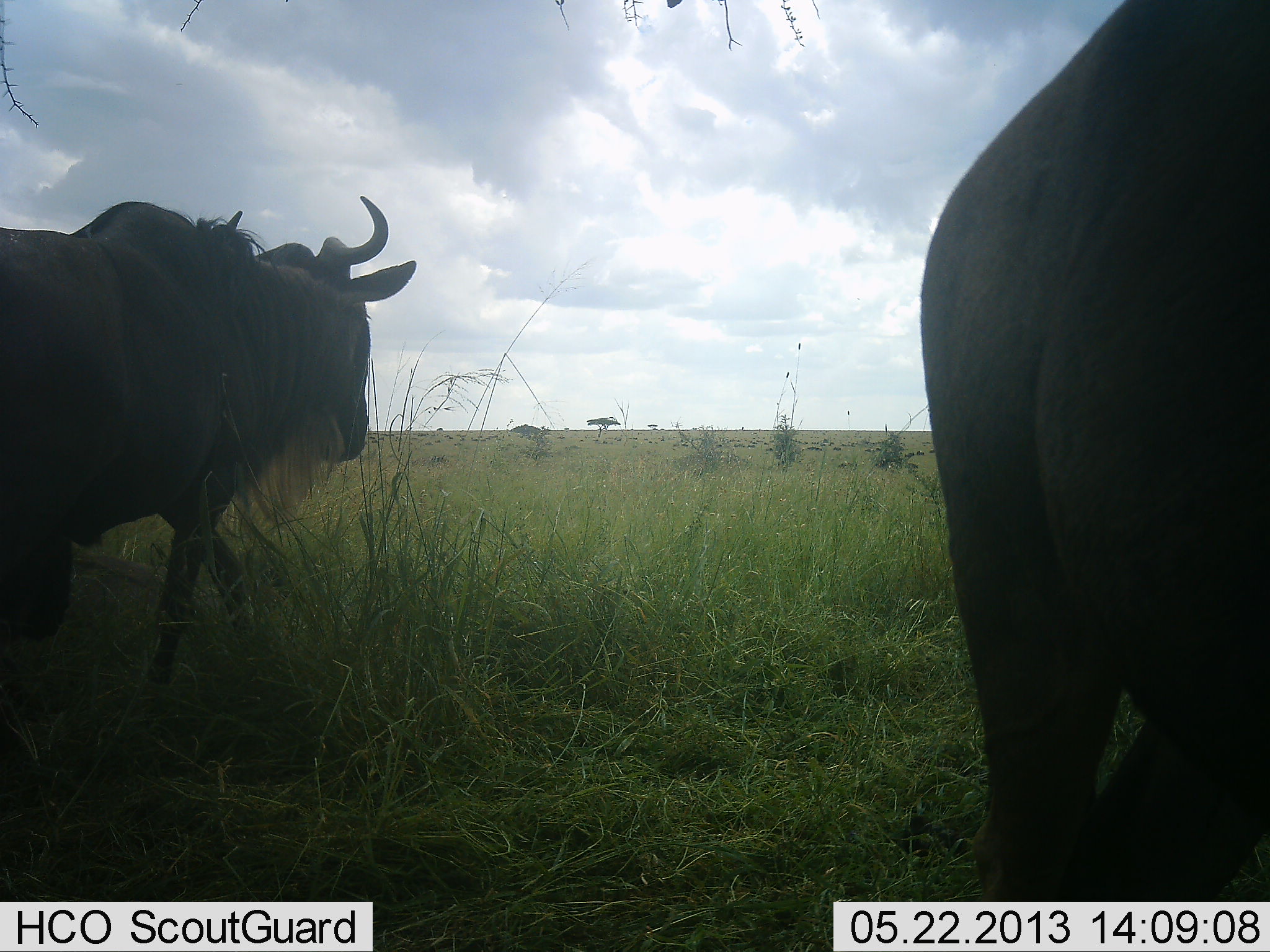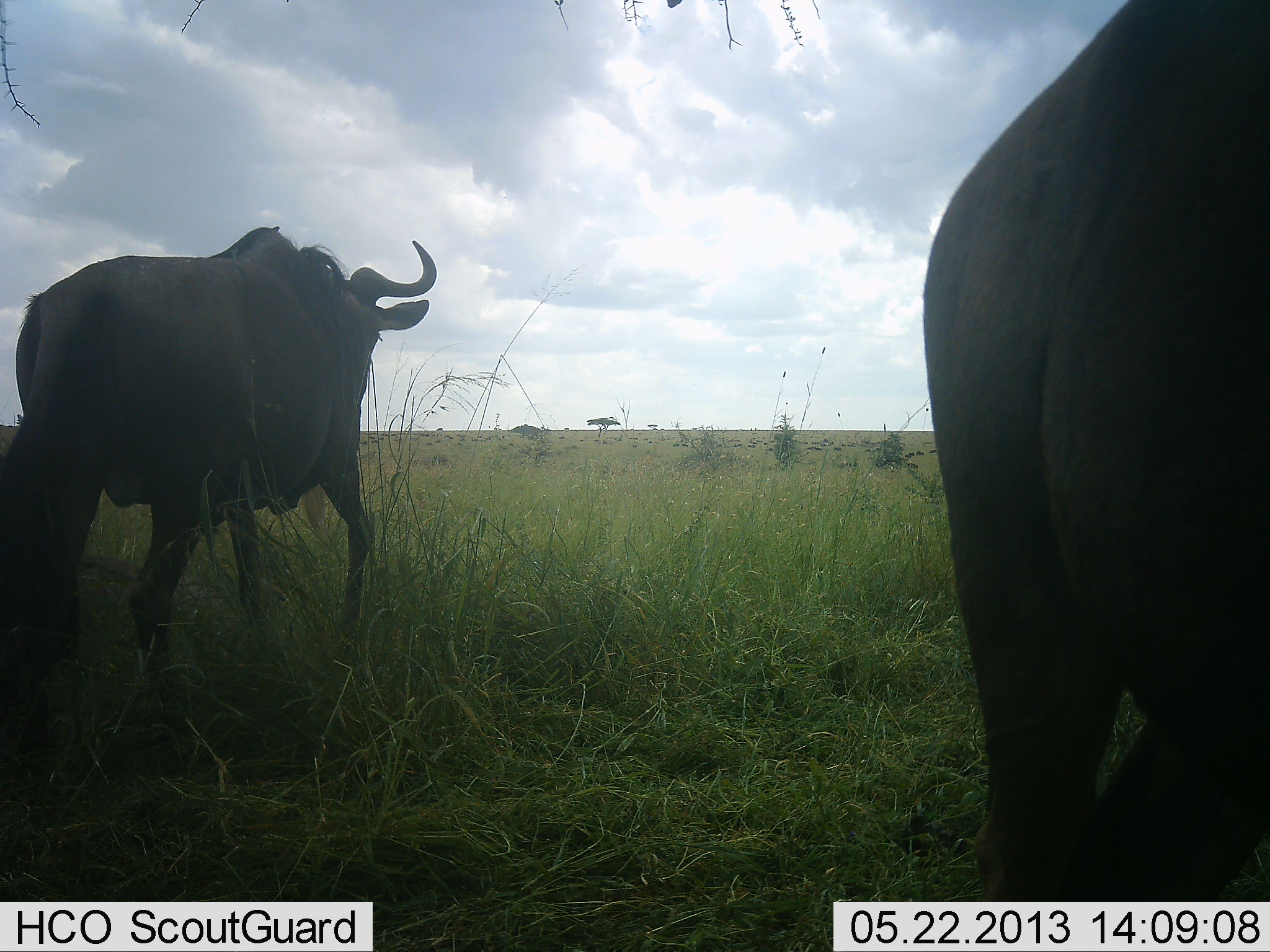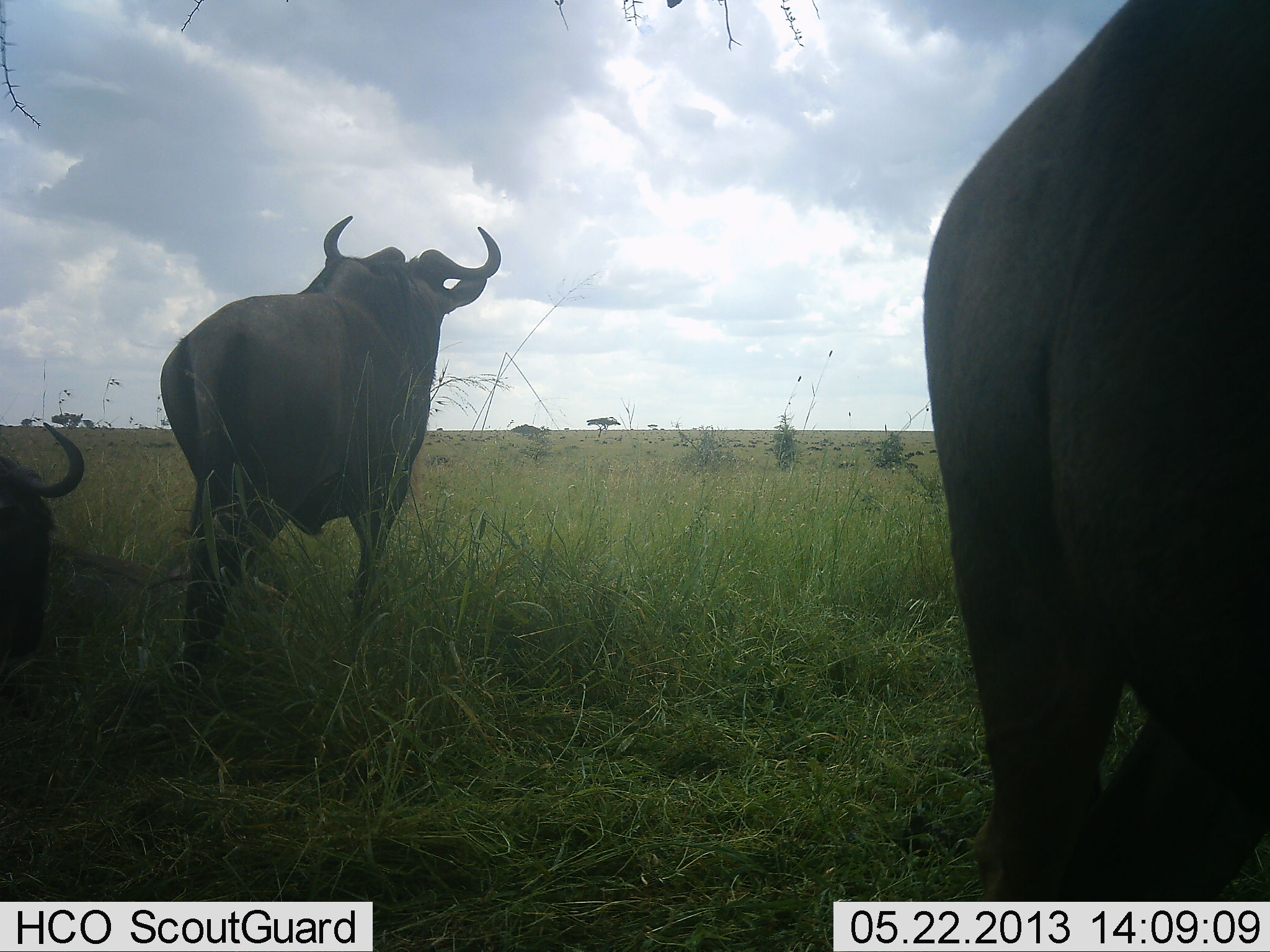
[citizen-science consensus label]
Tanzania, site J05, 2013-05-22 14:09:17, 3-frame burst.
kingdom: Animalia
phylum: Chordata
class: Mammalia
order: Artiodactyla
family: Bovidae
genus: Connochaetes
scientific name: Connochaetes taurinus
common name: blue wildebeest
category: wildebeest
Wildebeest (blue wildebeest) (Connochaetes taurinus), count 3. Behavior (volunteer vote fractions): standing 52%, resting 26%, moving 96%, interacting 0%. Young present (vote fraction): 0%. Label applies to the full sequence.